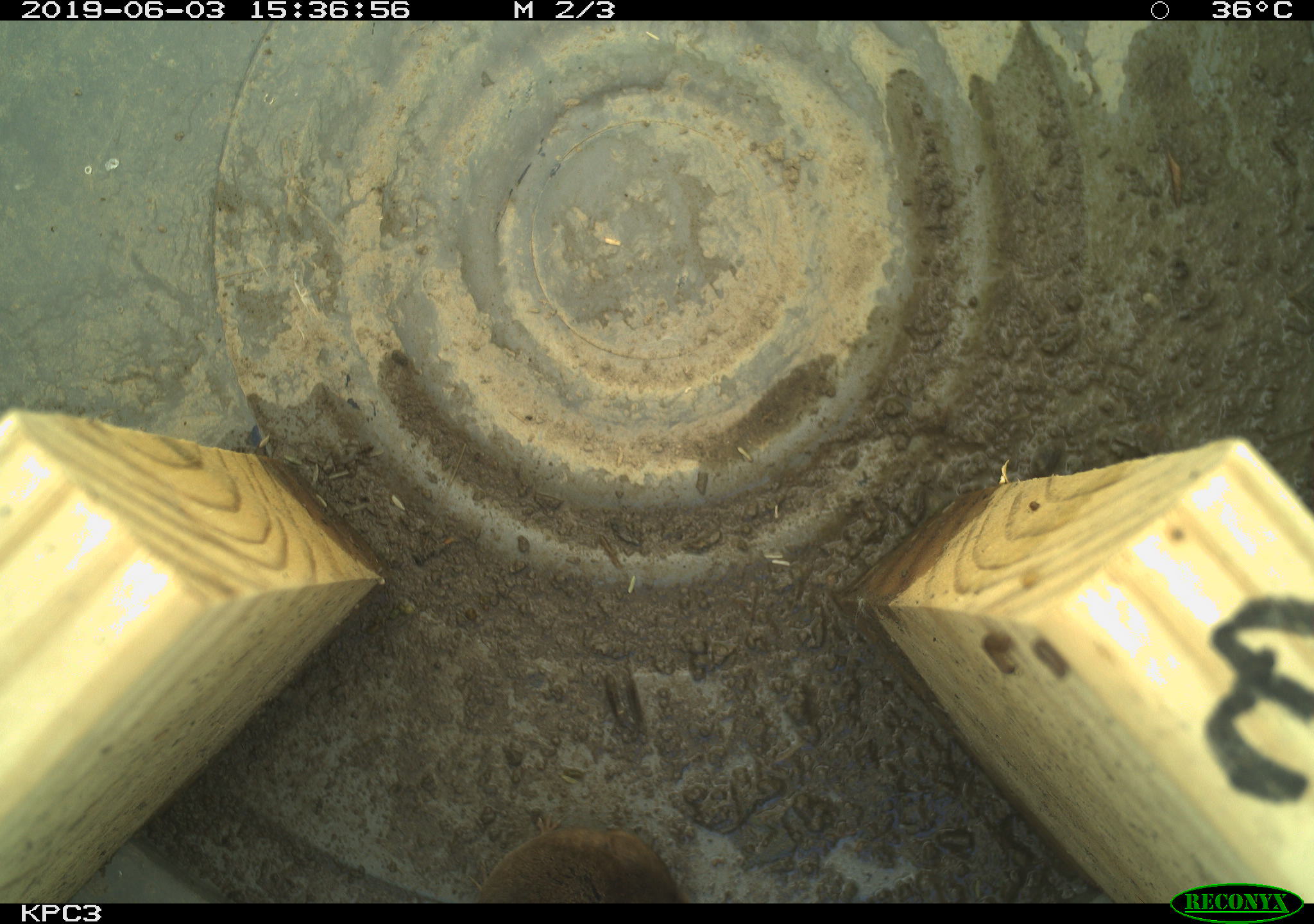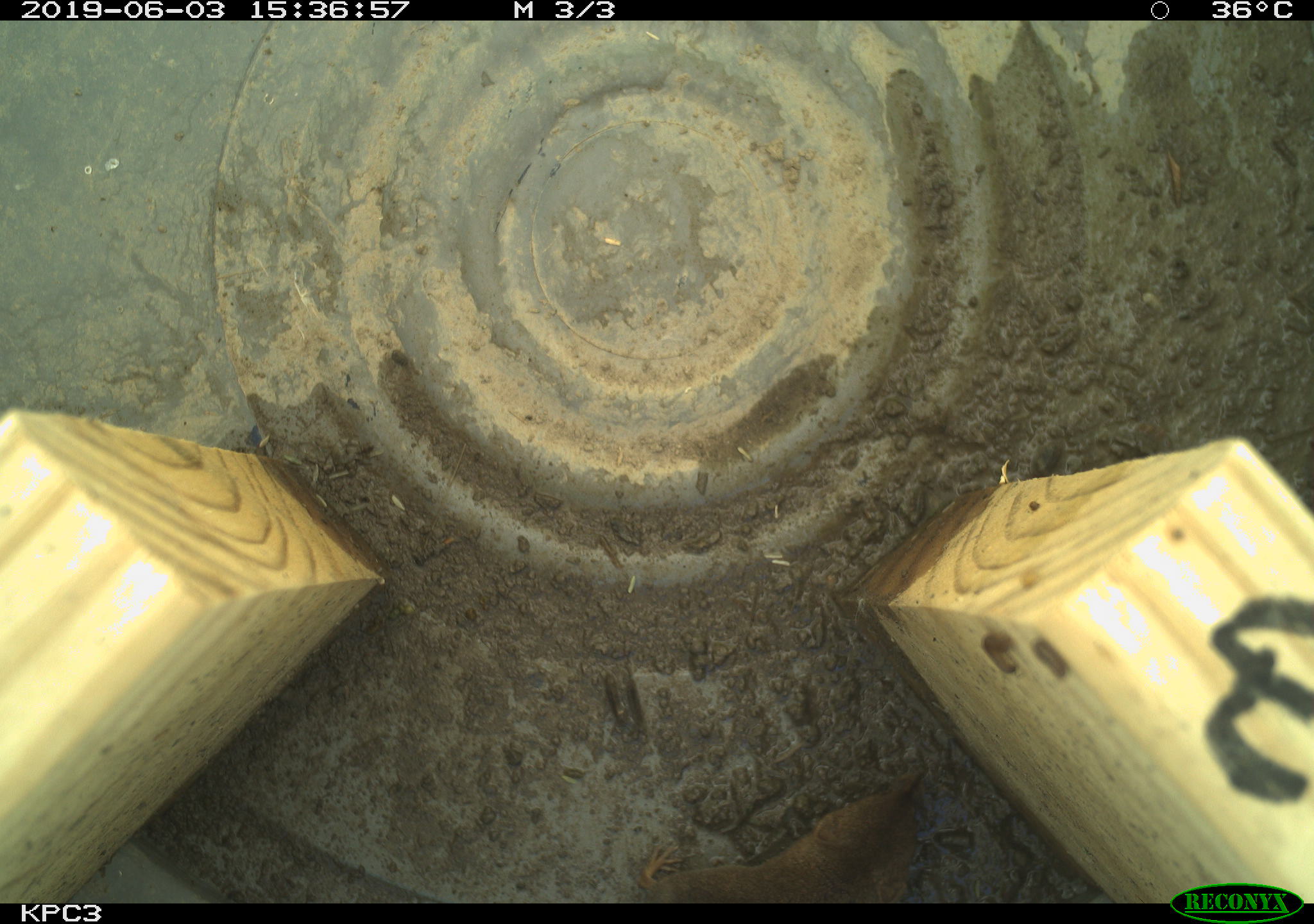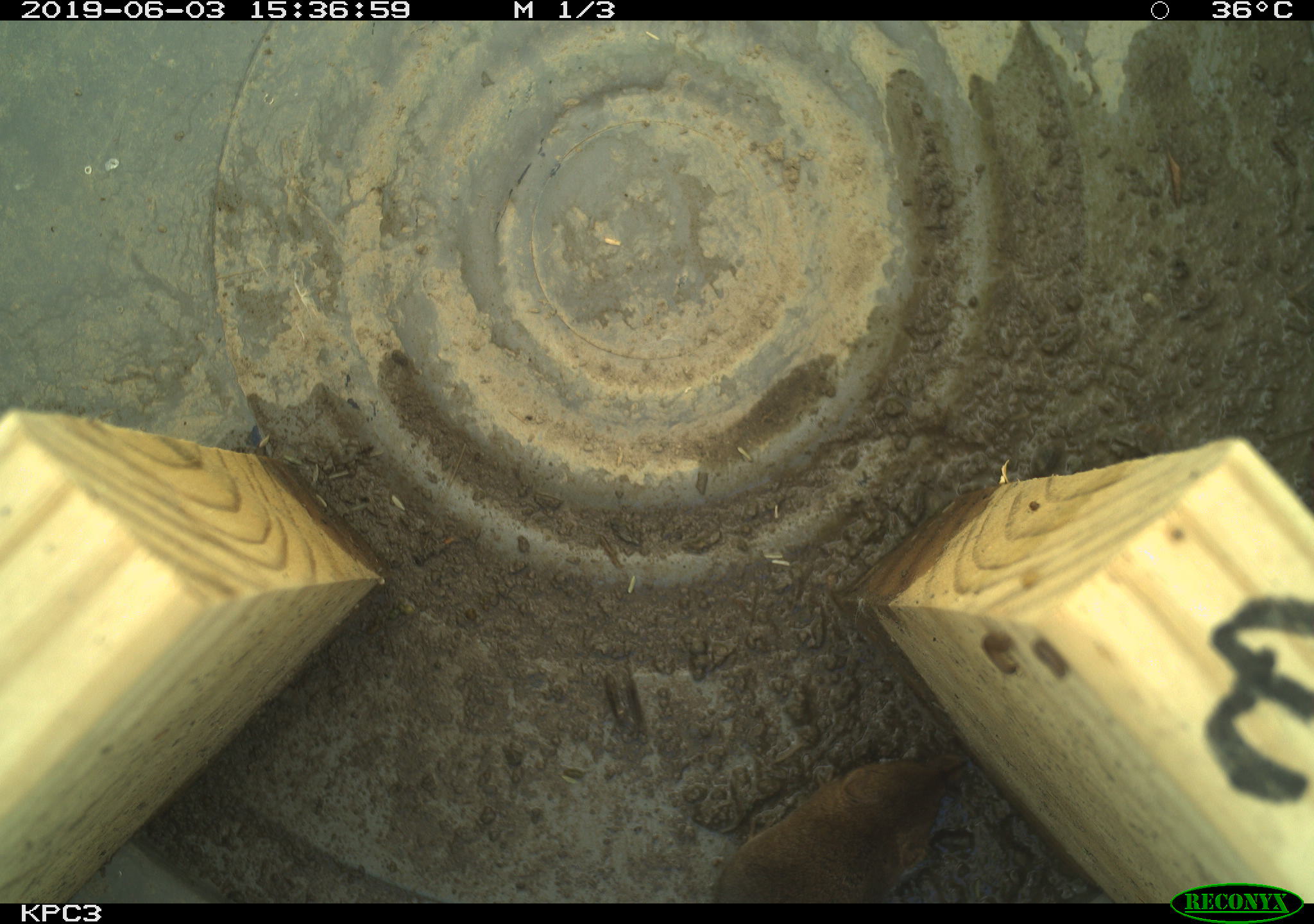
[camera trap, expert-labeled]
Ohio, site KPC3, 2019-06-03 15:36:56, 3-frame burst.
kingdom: Animalia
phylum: Chordata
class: Mammalia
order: Eulipotyphla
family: Soricidae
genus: Sorex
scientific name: Sorex cinereus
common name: masked shrew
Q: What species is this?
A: Masked shrew (Sorex cinereus).